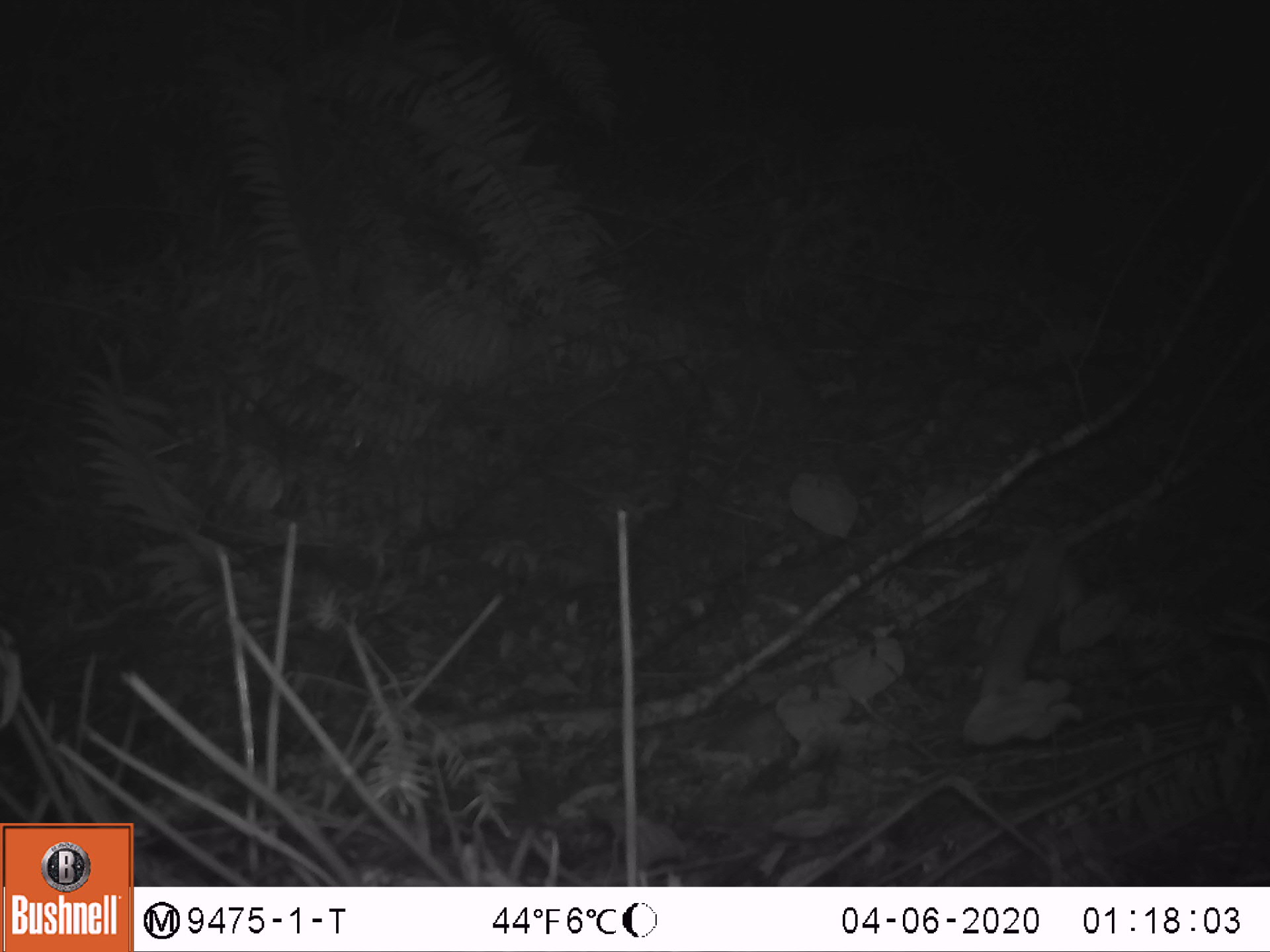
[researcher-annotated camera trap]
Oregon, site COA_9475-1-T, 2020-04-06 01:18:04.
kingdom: Animalia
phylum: Chordata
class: Mammalia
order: Carnivora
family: Mustelidae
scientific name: Mustelidae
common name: weasel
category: weasel family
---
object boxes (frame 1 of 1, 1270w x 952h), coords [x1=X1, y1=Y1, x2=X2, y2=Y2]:
weasel family: [x1=972, y1=519, x2=1095, y2=697]